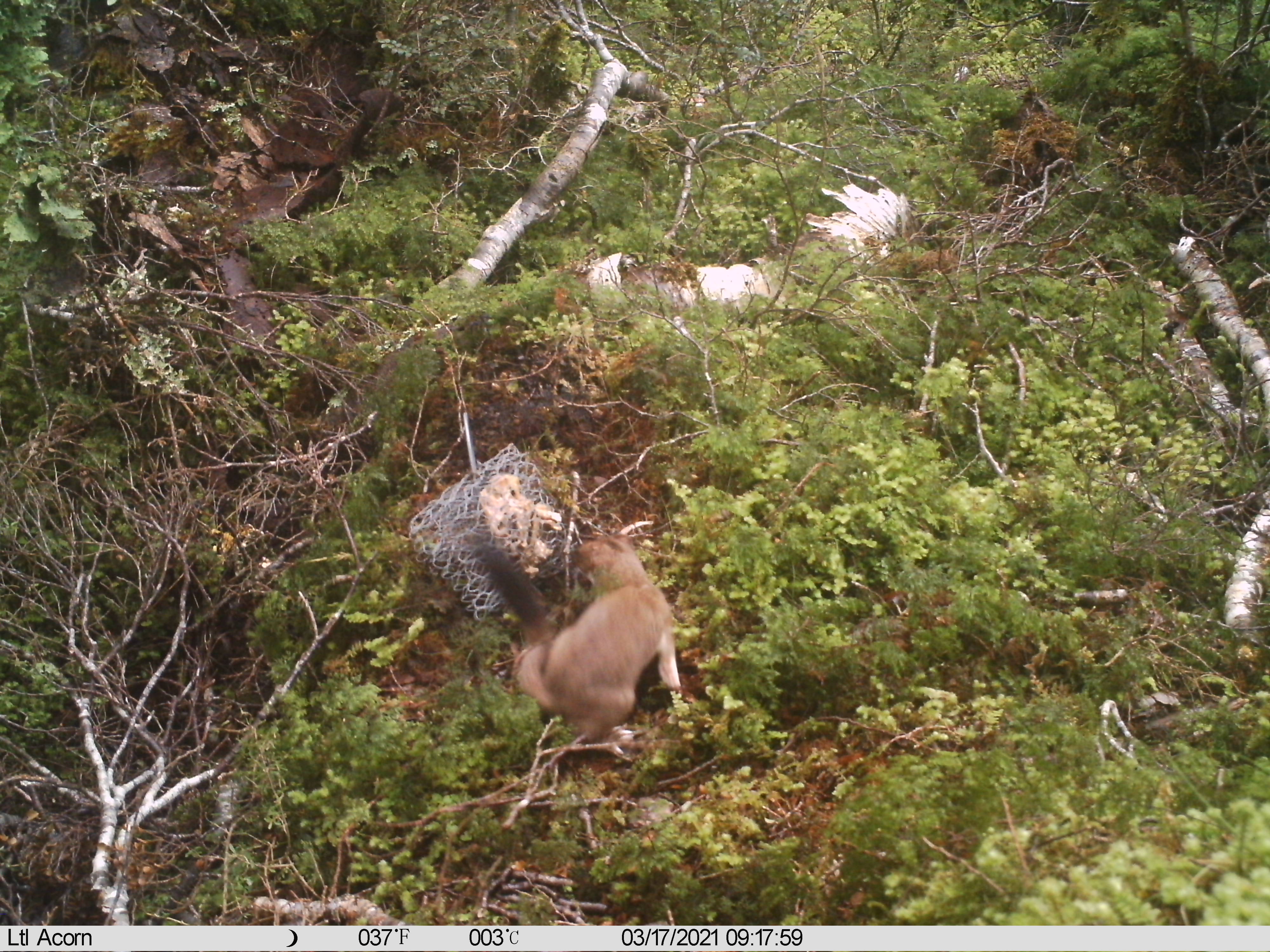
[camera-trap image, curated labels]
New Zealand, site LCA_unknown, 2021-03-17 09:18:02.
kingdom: Animalia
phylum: Chordata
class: Mammalia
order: Carnivora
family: Mustelidae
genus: Mustela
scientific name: Mustela erminea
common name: stoat